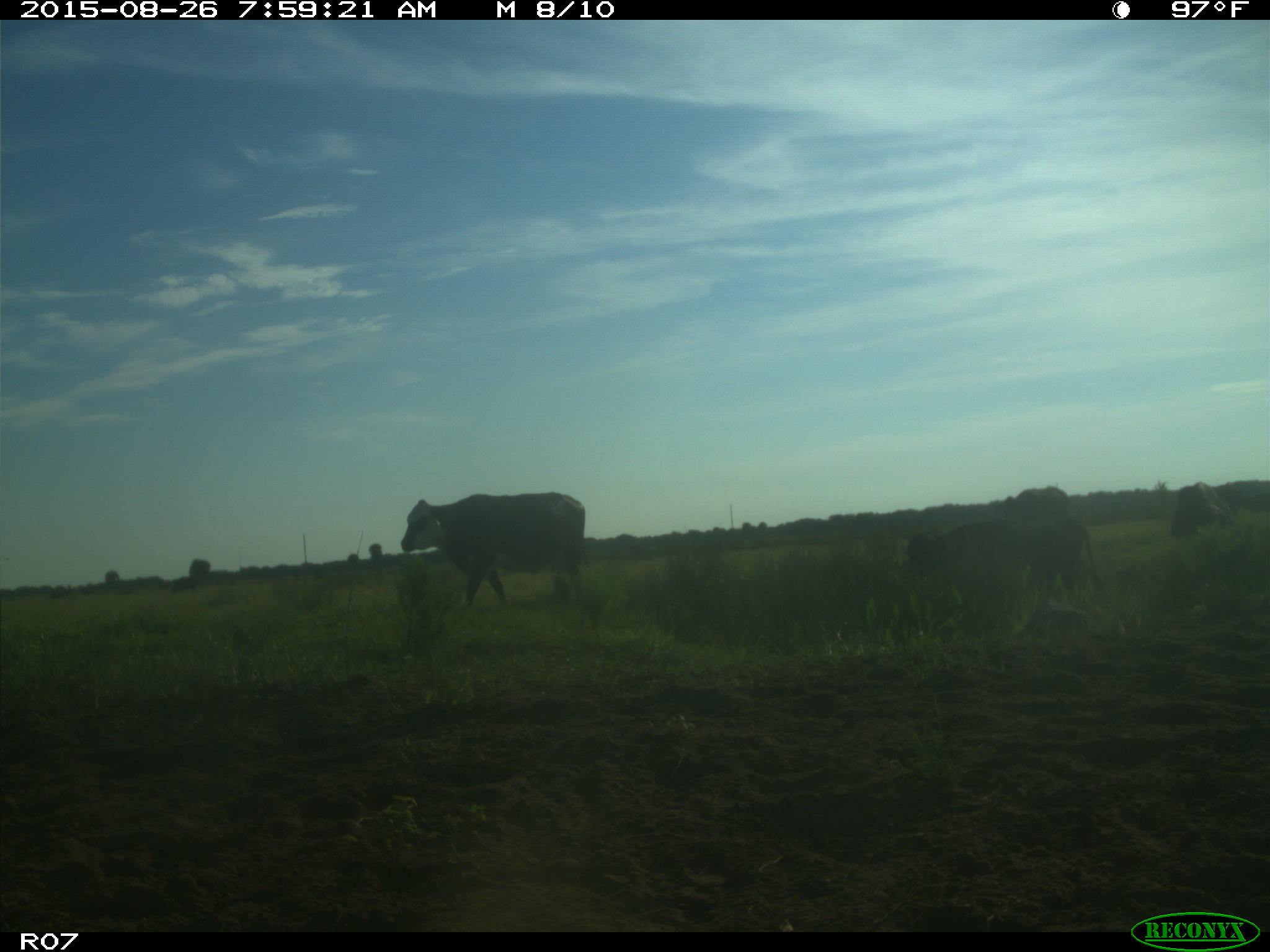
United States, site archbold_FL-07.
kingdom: Animalia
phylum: Chordata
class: Mammalia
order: Artiodactyla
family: Bovidae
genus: Bos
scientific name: Bos taurus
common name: domestic cow